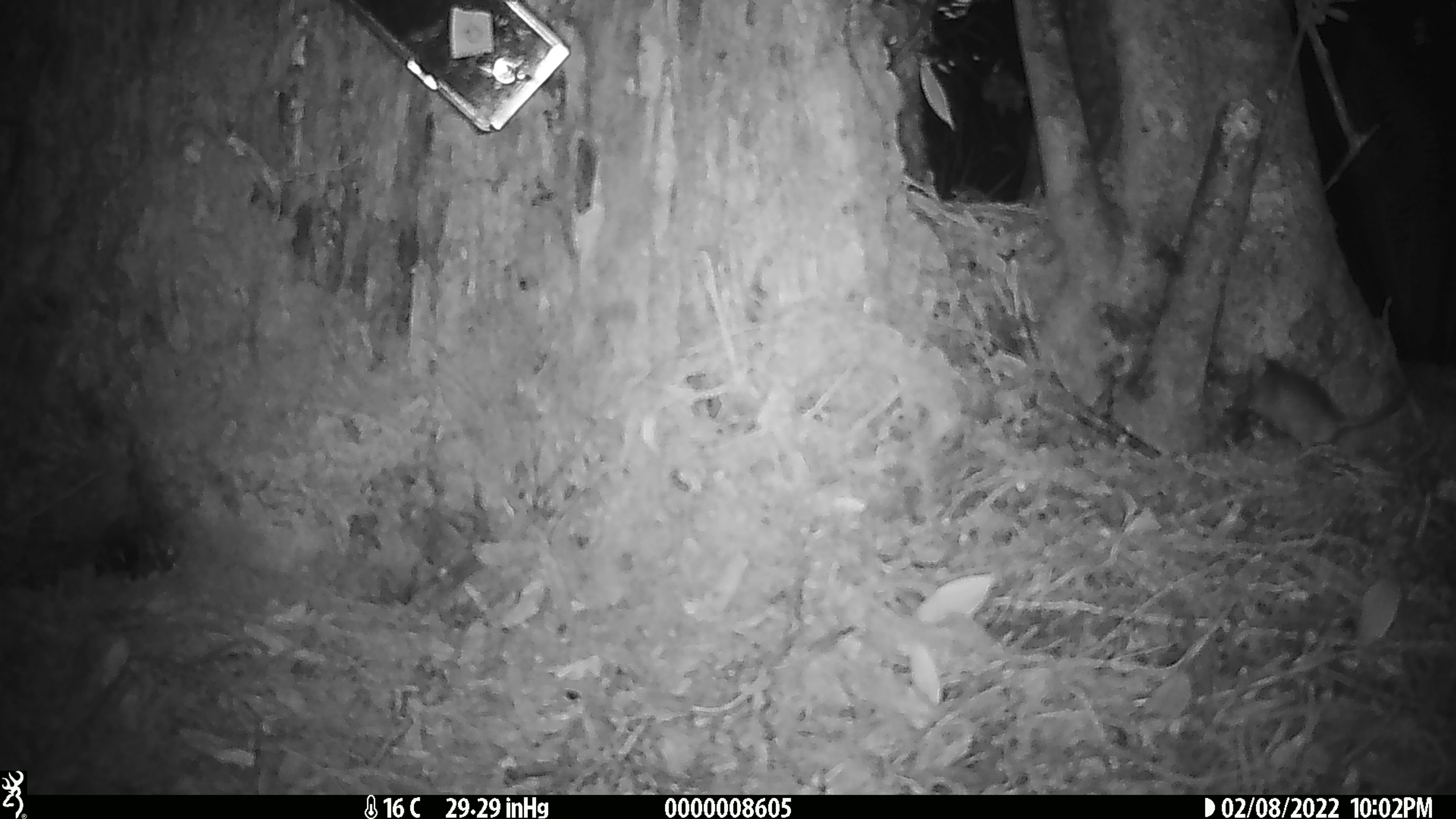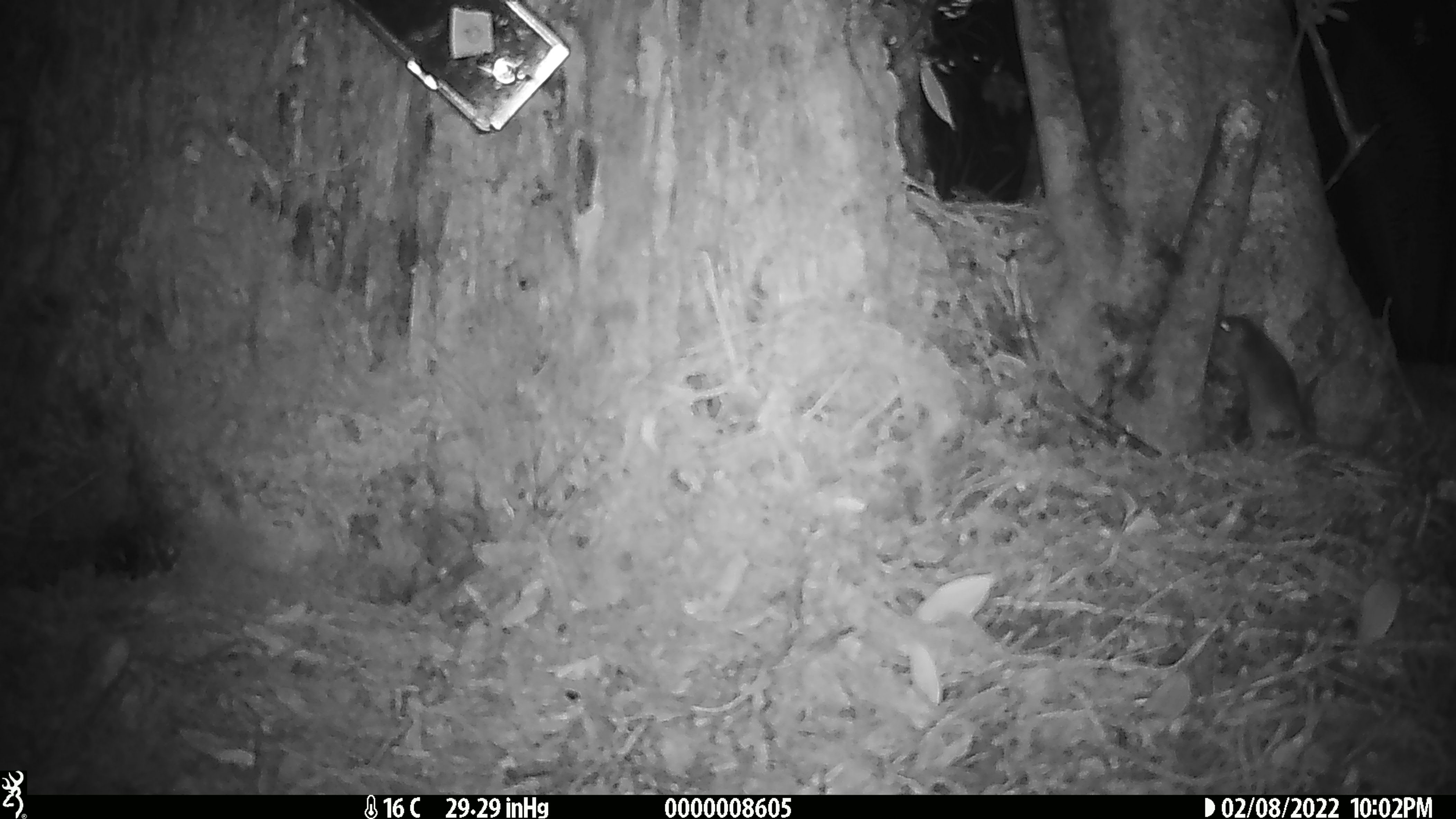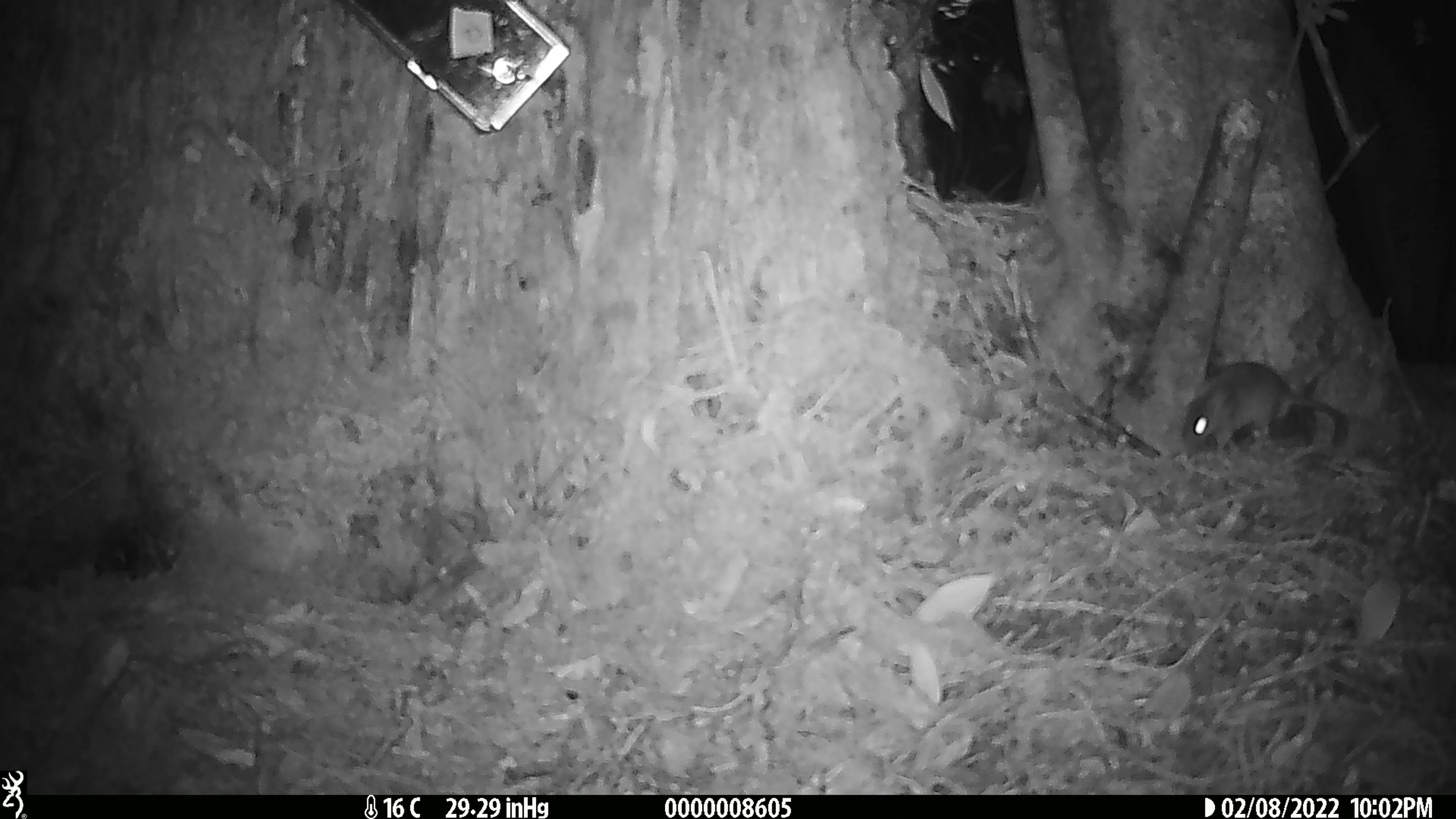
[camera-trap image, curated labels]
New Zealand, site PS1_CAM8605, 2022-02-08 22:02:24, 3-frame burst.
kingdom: Animalia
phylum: Chordata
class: Mammalia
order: Rodentia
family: Muridae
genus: Mus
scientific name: Mus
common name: mouse